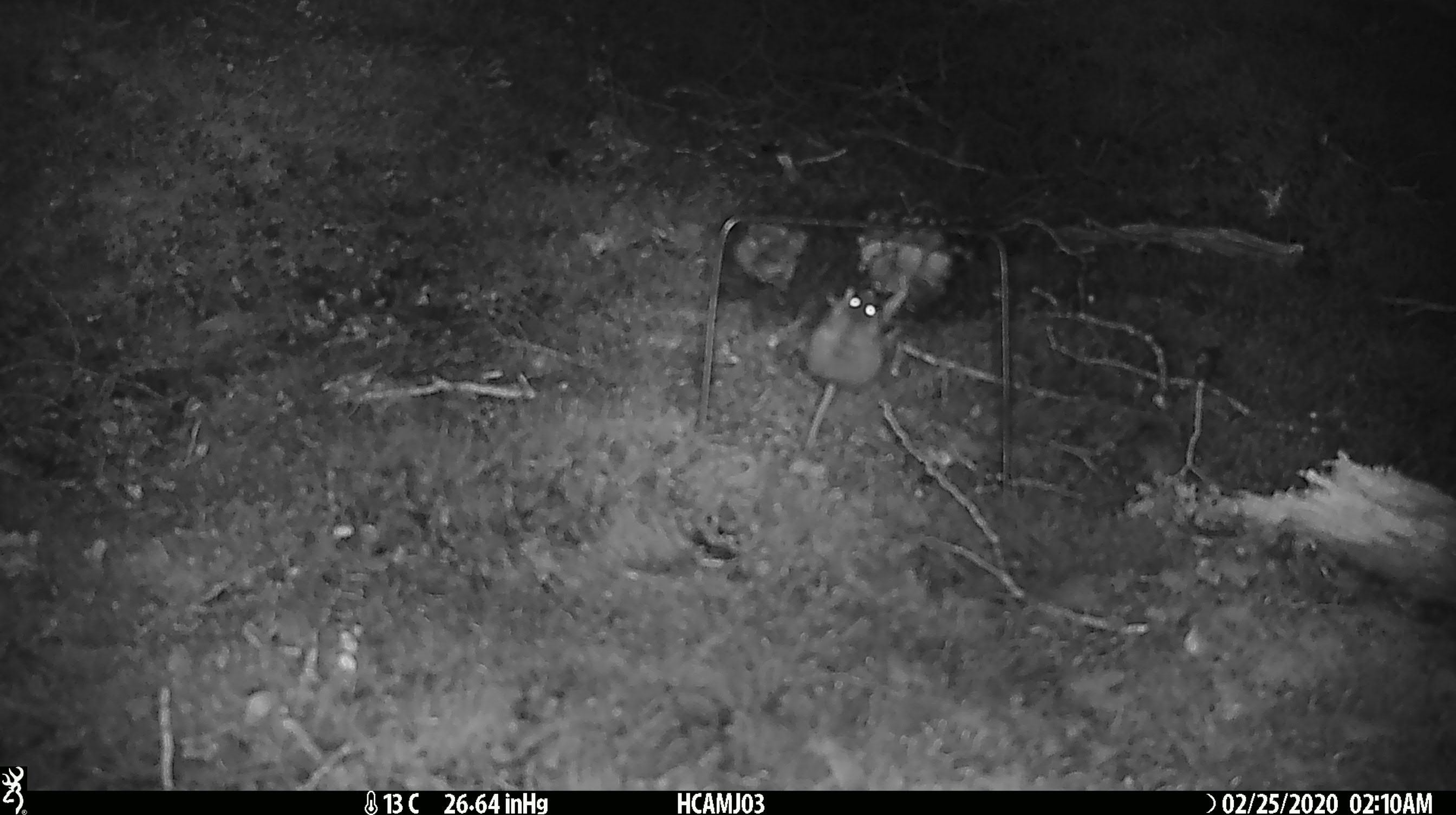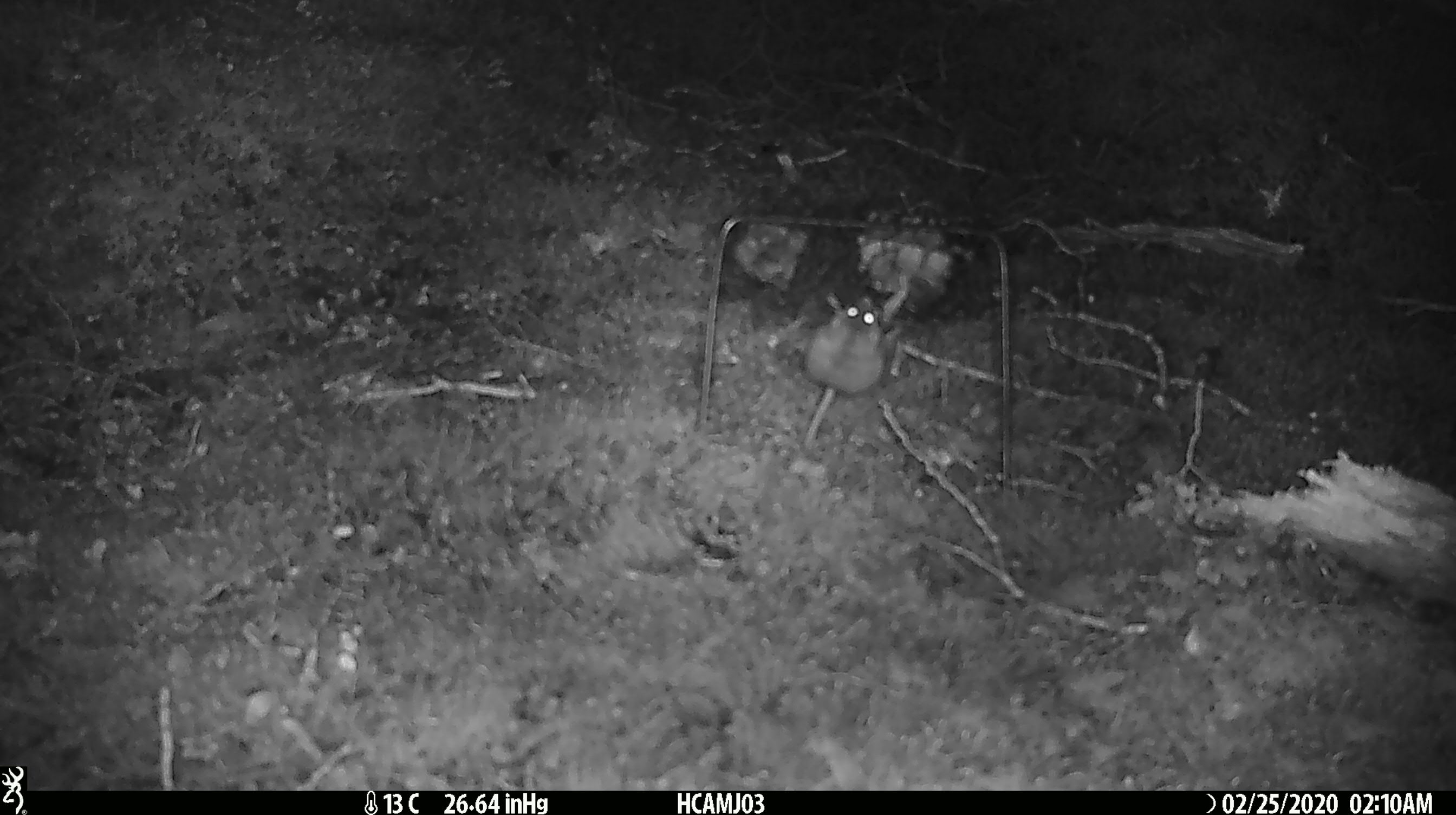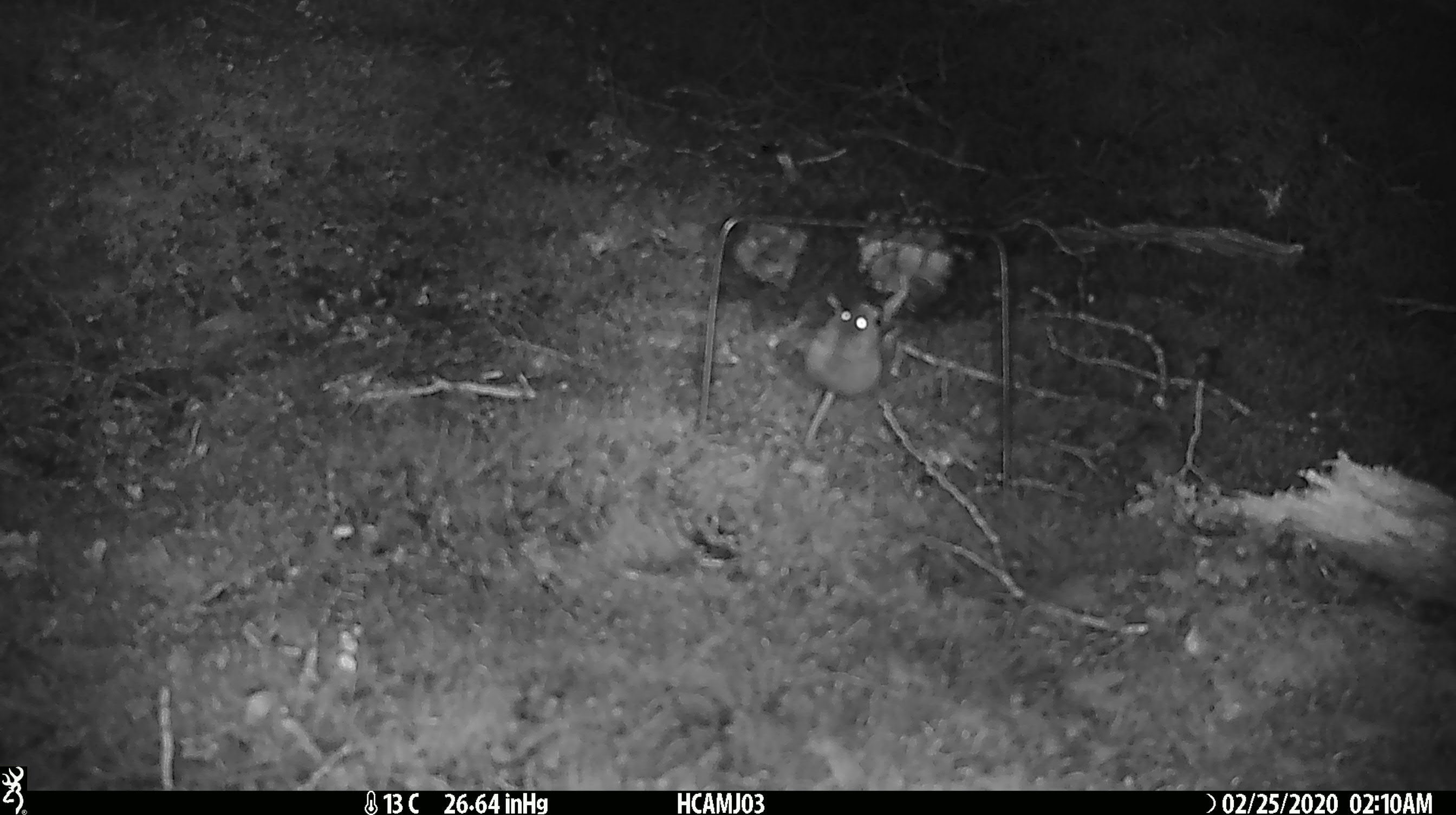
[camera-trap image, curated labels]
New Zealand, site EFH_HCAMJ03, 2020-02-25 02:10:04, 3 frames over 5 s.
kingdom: Animalia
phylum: Chordata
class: Mammalia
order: Rodentia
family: Muridae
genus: Mus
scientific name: Mus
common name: mouse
Mouse (Mus).